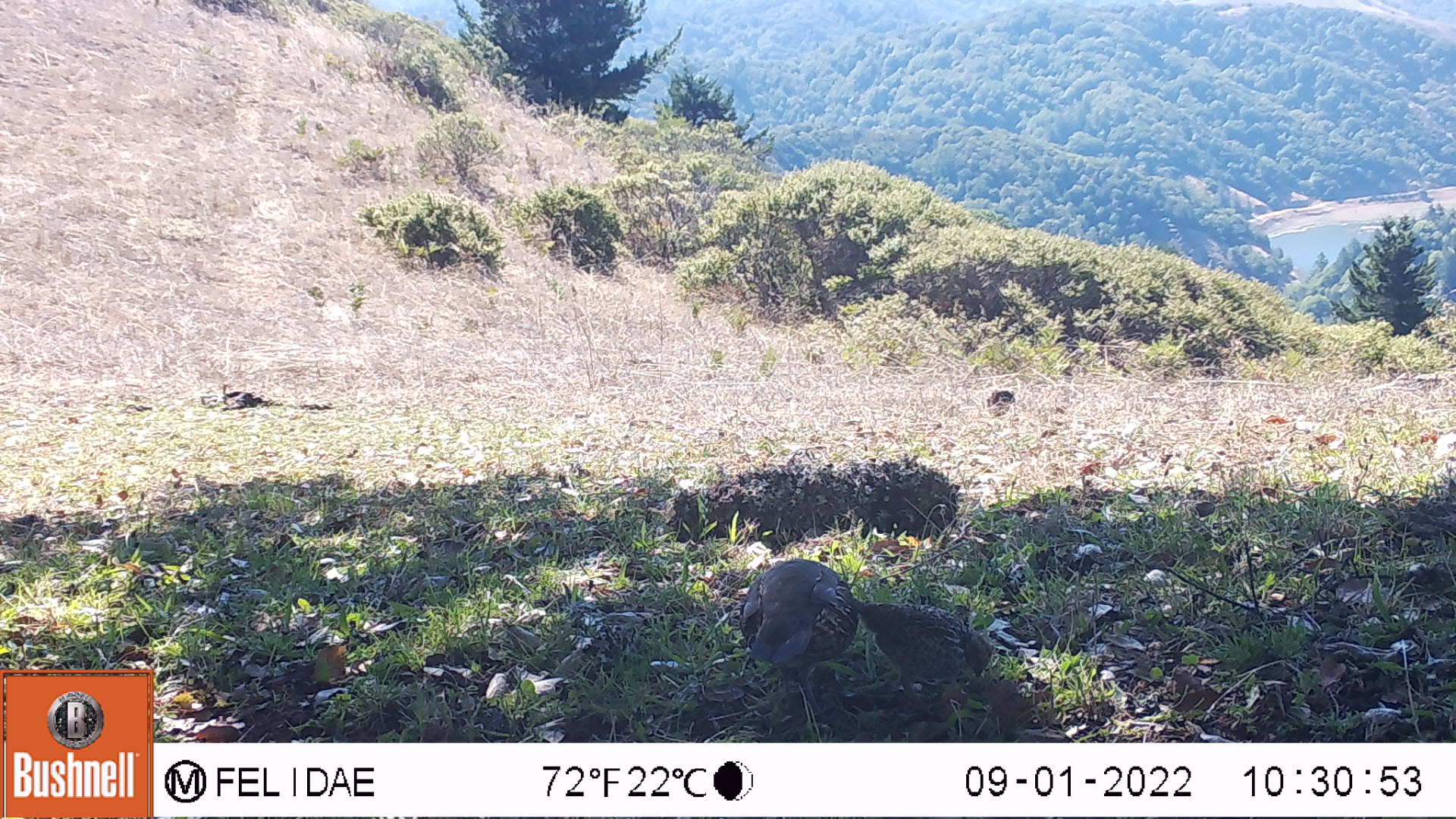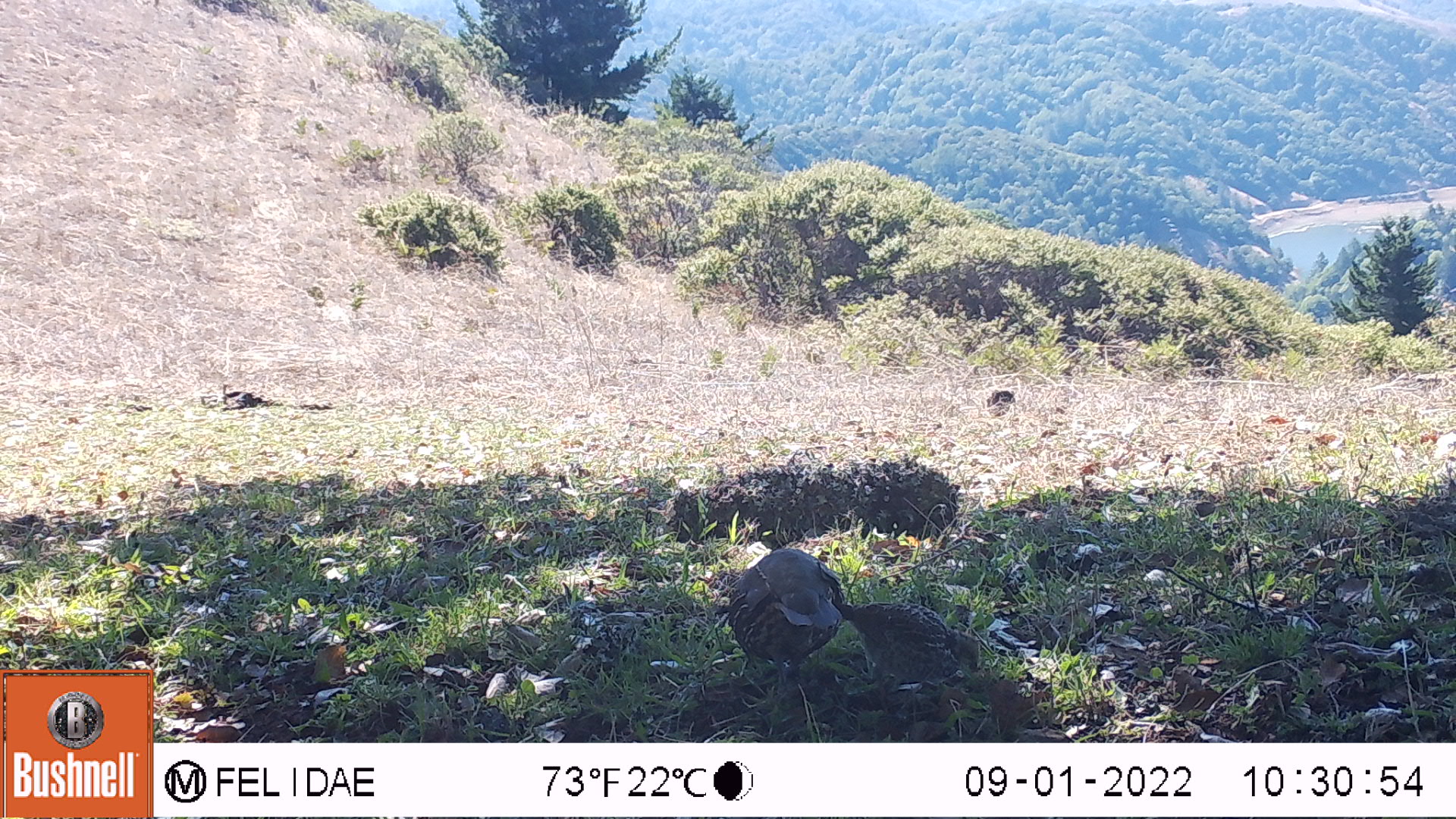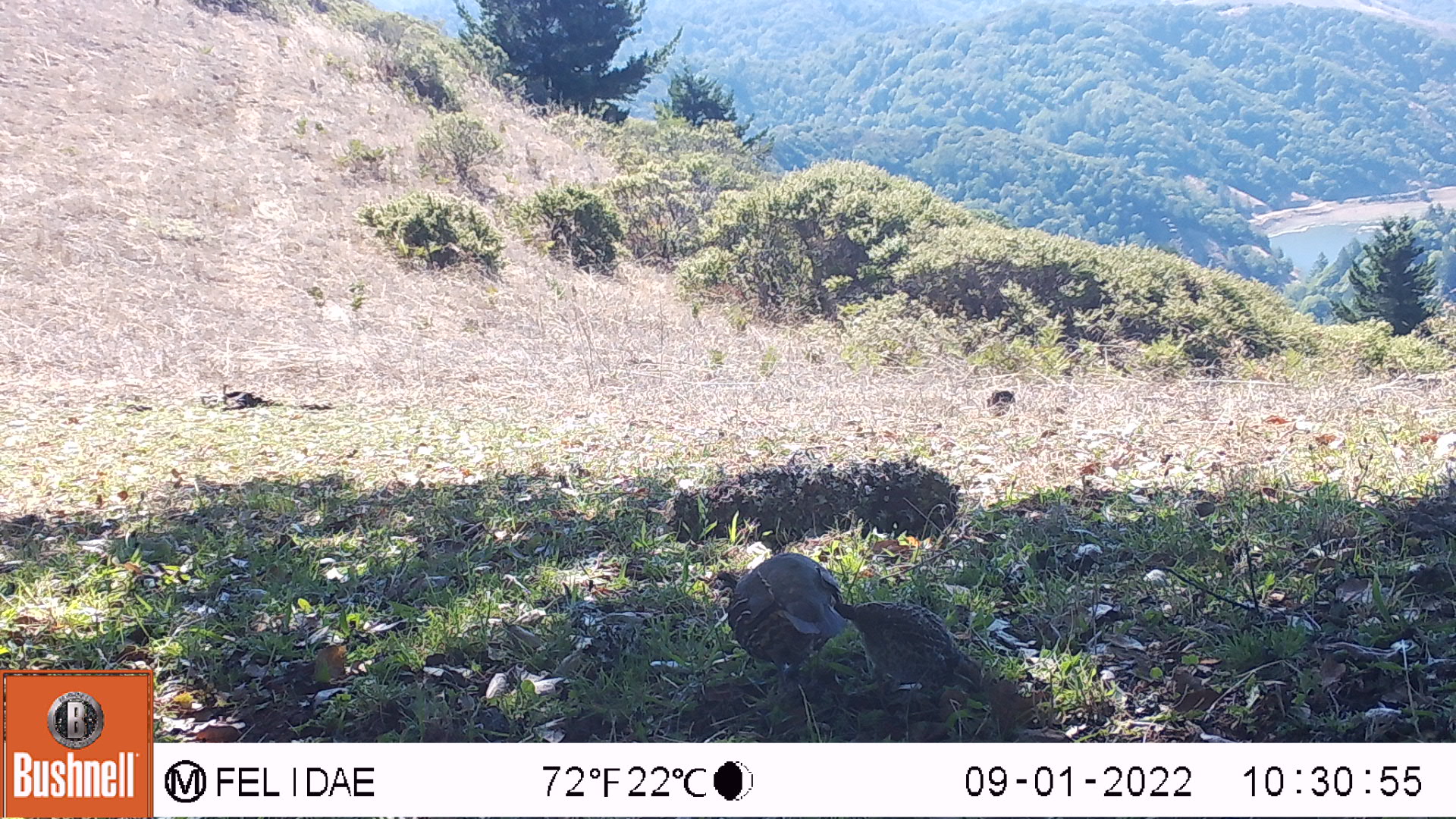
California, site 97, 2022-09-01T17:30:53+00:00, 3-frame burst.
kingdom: Animalia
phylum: Chordata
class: Aves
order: Galliformes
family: Odontophoridae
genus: Callipepla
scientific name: Callipepla californica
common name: california quail